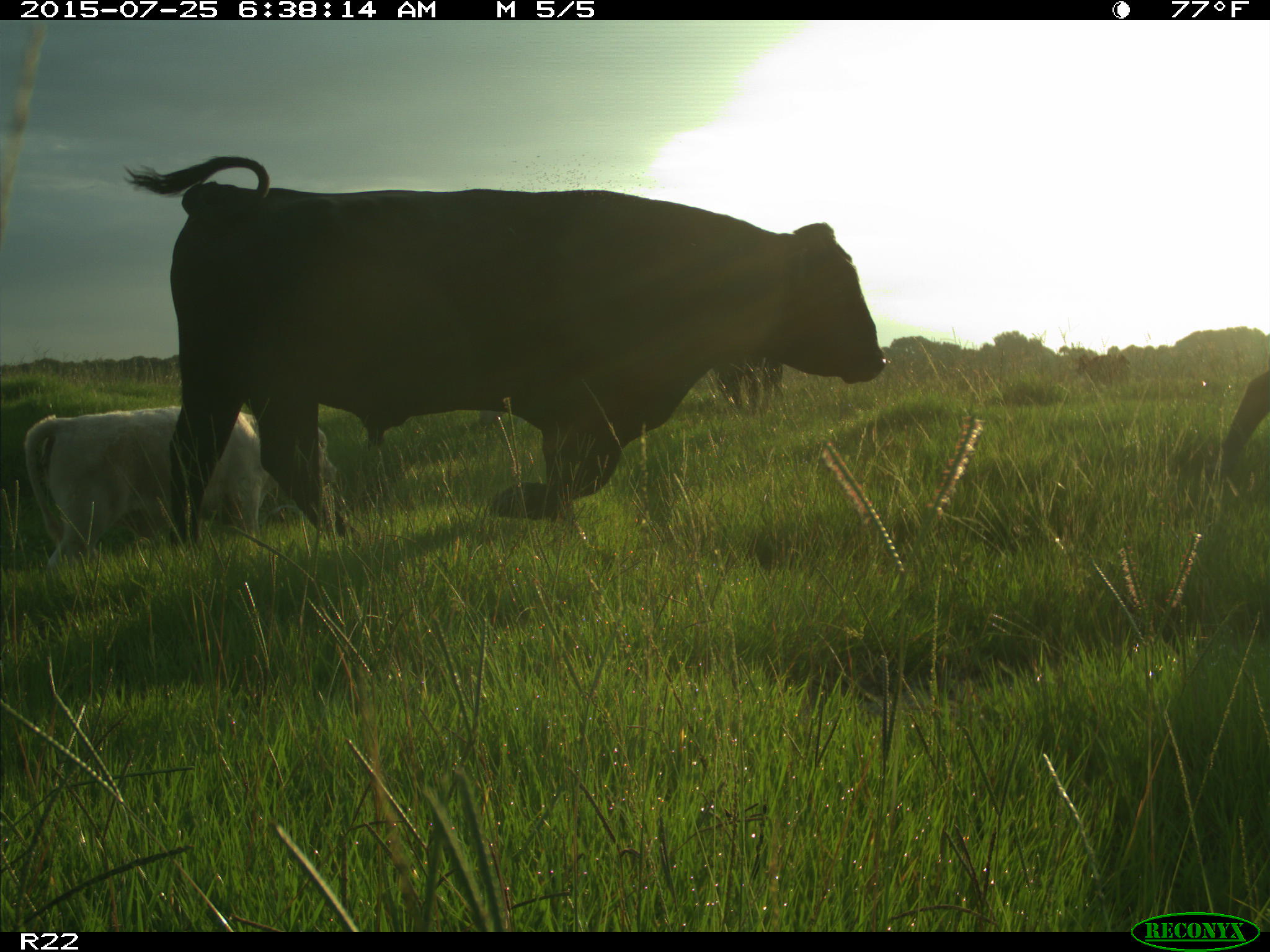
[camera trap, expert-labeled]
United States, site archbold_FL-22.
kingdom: Animalia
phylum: Chordata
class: Mammalia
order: Artiodactyla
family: Bovidae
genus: Bos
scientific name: Bos taurus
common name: domestic cow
Bos taurus (domestic cow).